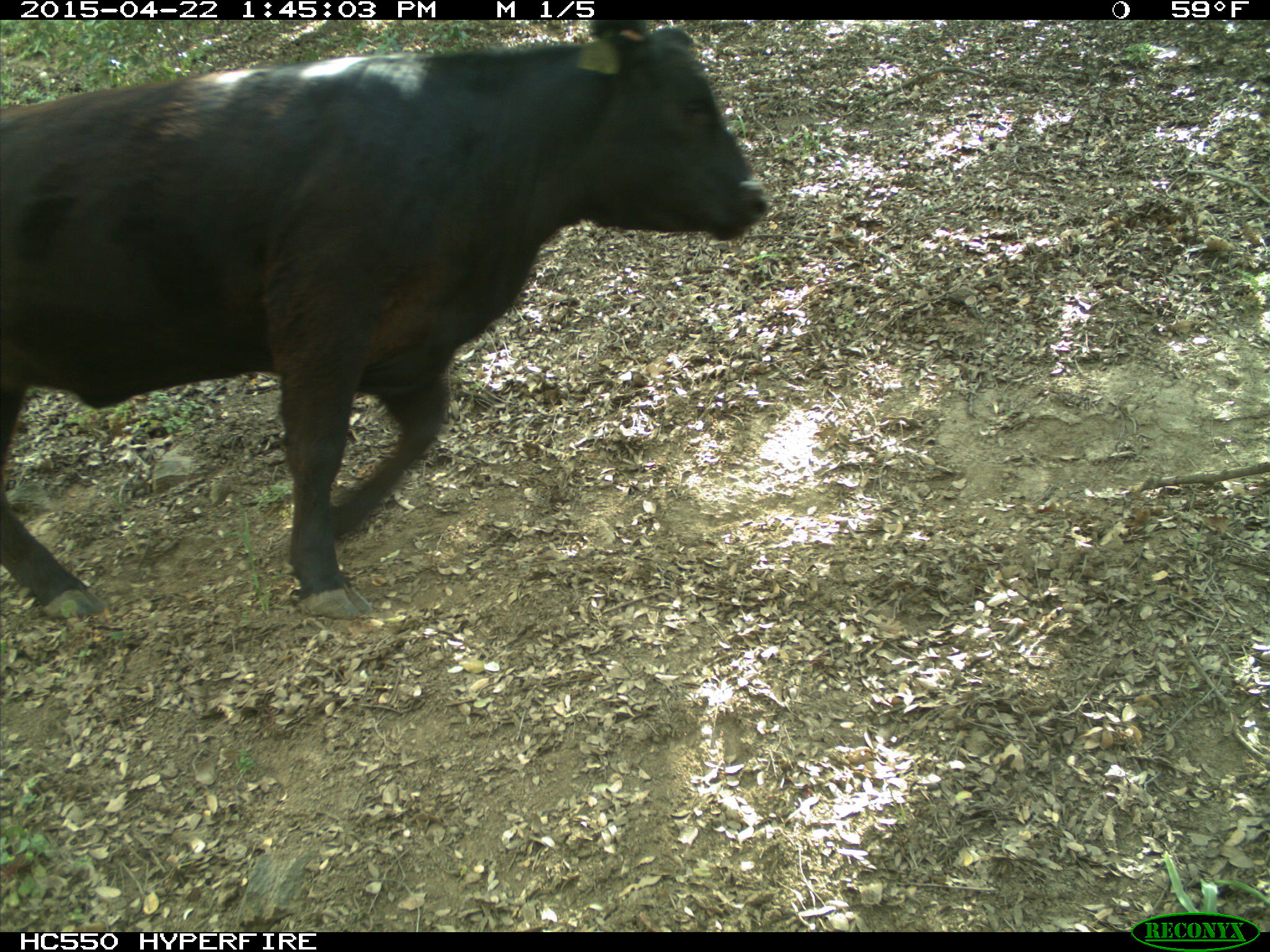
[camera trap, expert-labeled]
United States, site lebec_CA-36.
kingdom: Animalia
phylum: Chordata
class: Mammalia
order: Artiodactyla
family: Bovidae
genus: Bos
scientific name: Bos taurus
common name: domestic cow